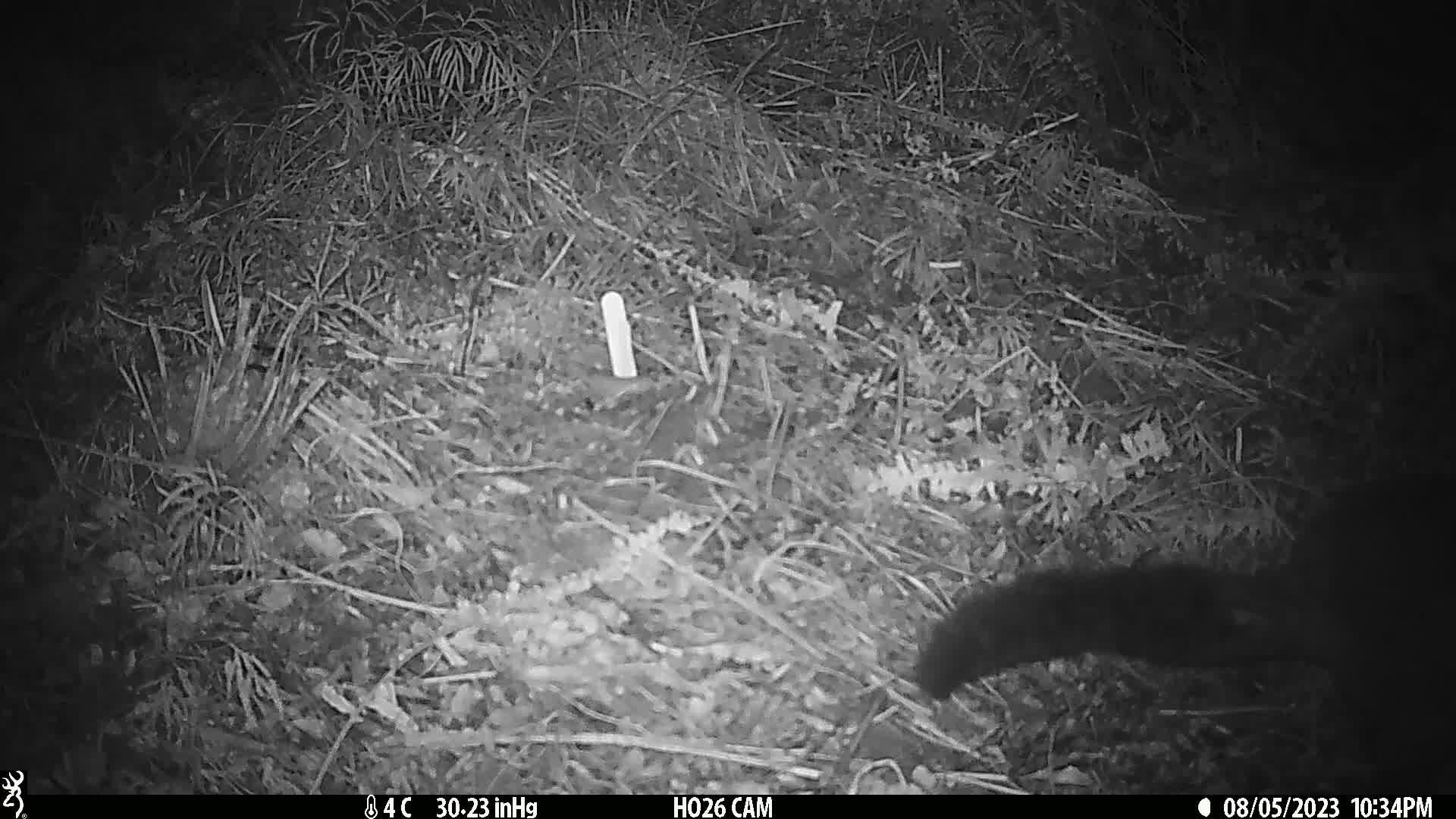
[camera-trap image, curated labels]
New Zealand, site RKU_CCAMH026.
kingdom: Animalia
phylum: Chordata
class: Mammalia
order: Diprotodontia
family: Phalangeridae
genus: Trichosurus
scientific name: Trichosurus vulpecula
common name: common brushtail possum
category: possum